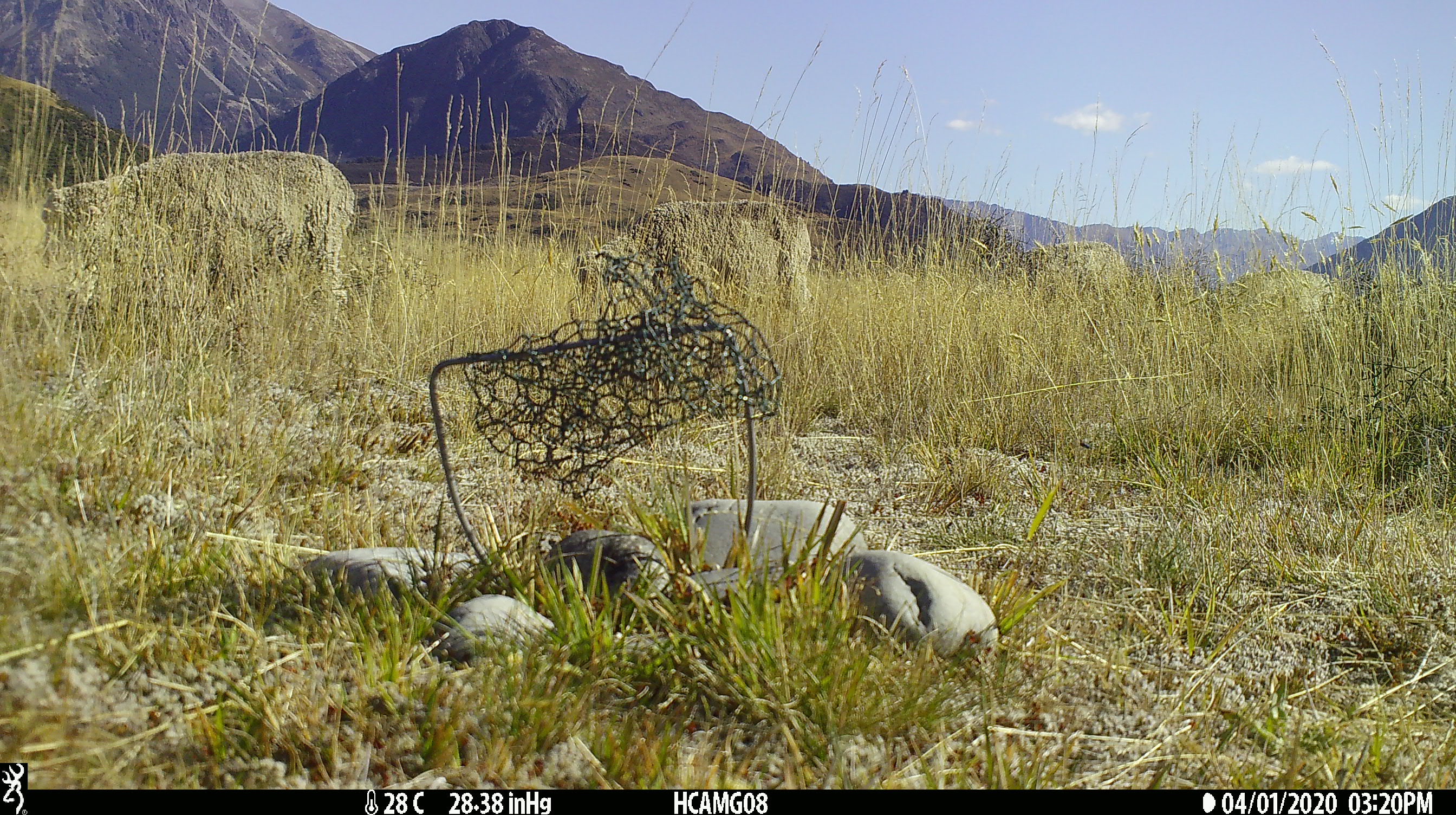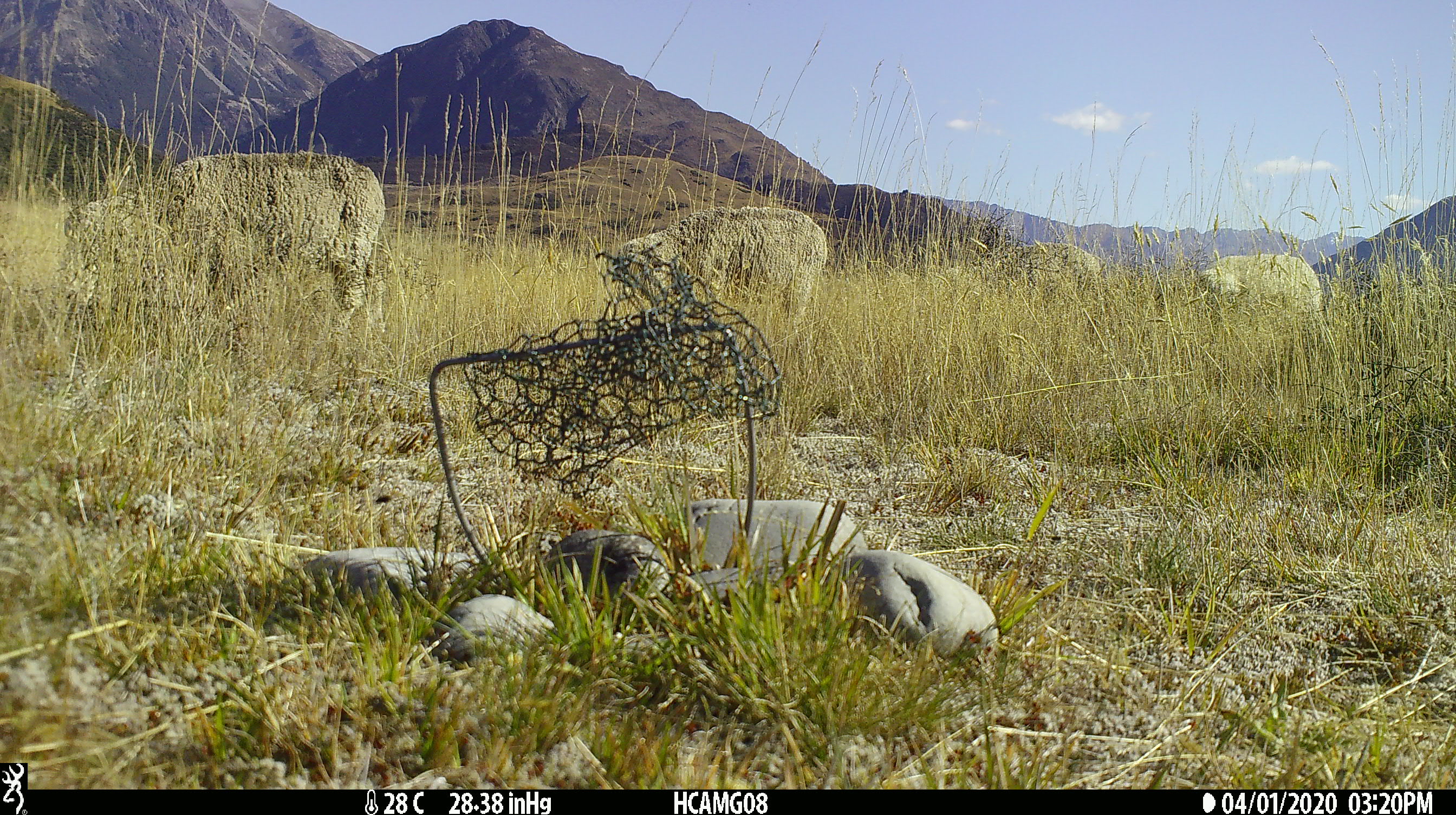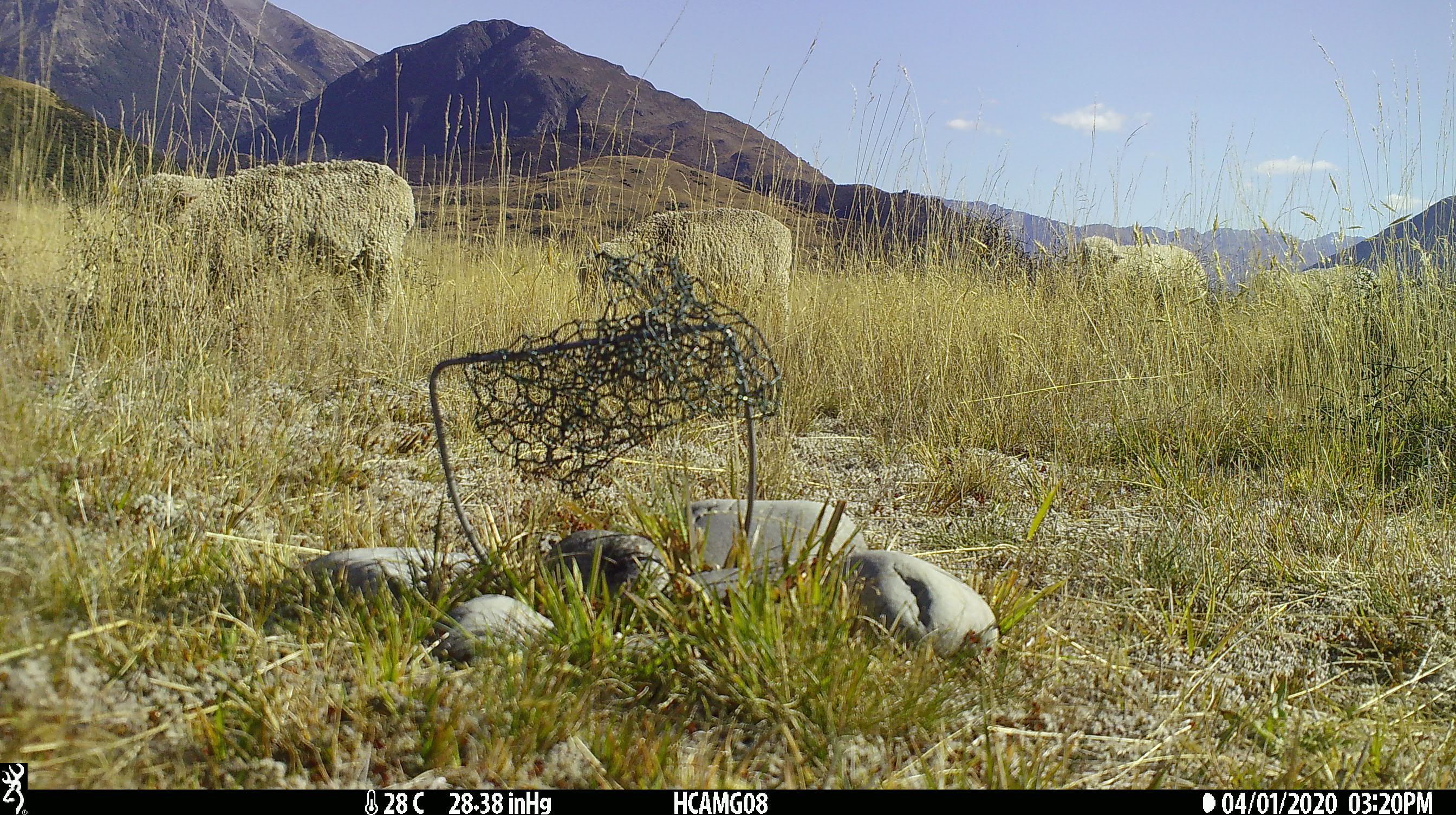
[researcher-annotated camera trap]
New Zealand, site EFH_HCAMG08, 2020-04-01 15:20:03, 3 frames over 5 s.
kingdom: Animalia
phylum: Chordata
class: Mammalia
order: Artiodactyla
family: Bovidae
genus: Ovis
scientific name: Ovis aries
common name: domestic sheep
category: sheep